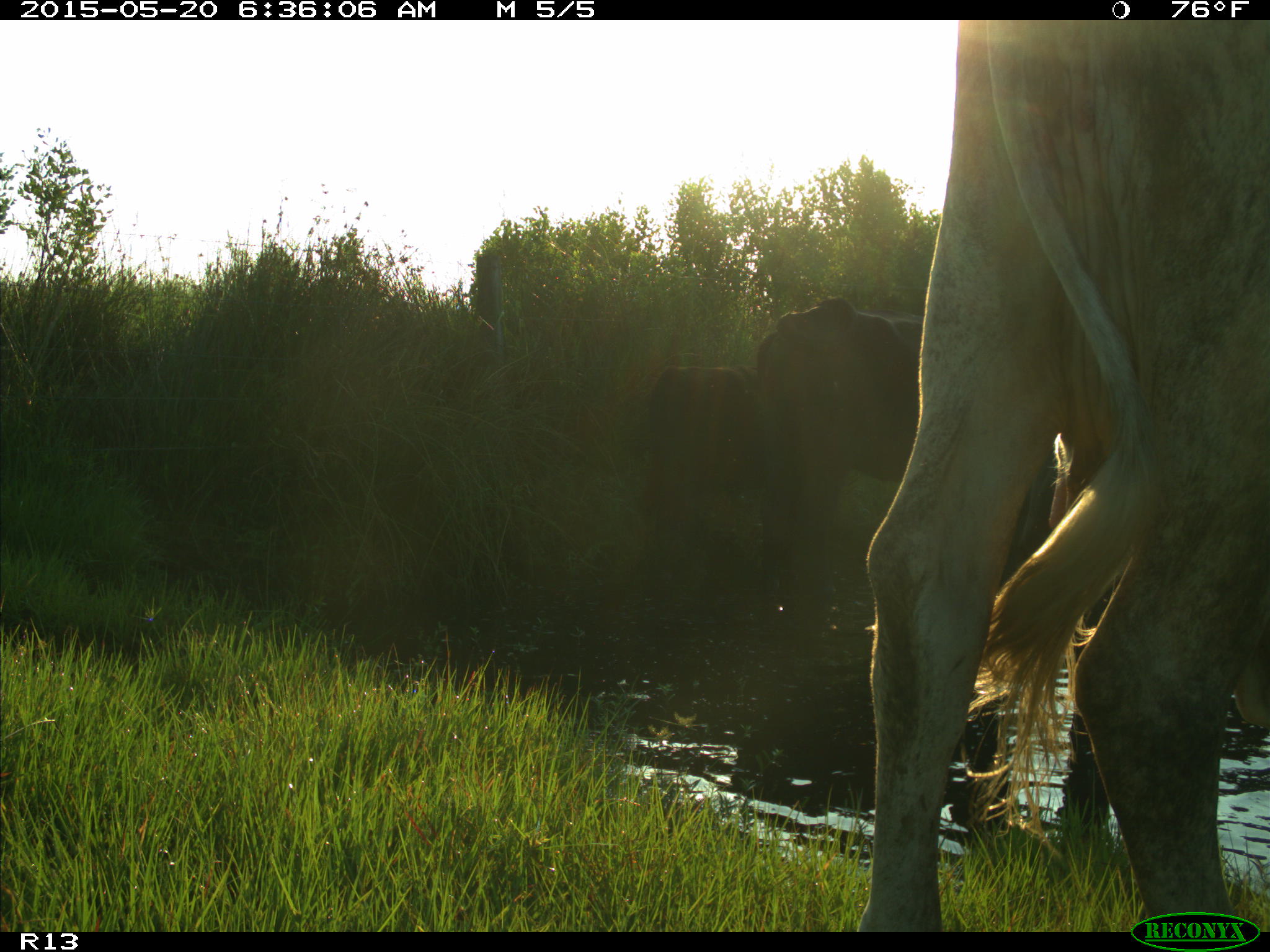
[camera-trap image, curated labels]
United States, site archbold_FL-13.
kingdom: Animalia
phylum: Chordata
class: Mammalia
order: Artiodactyla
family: Bovidae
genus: Bos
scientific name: Bos taurus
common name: domestic cow